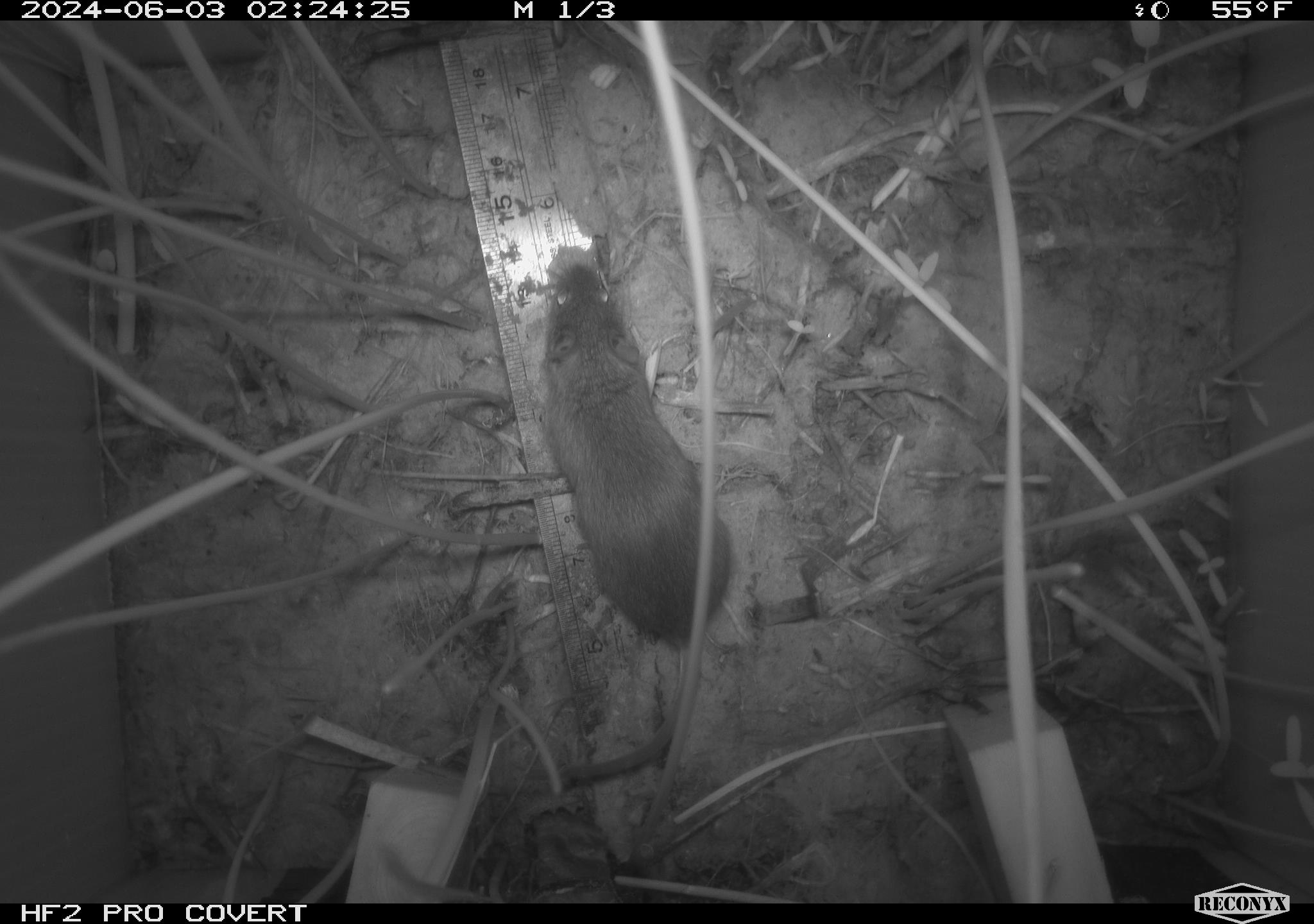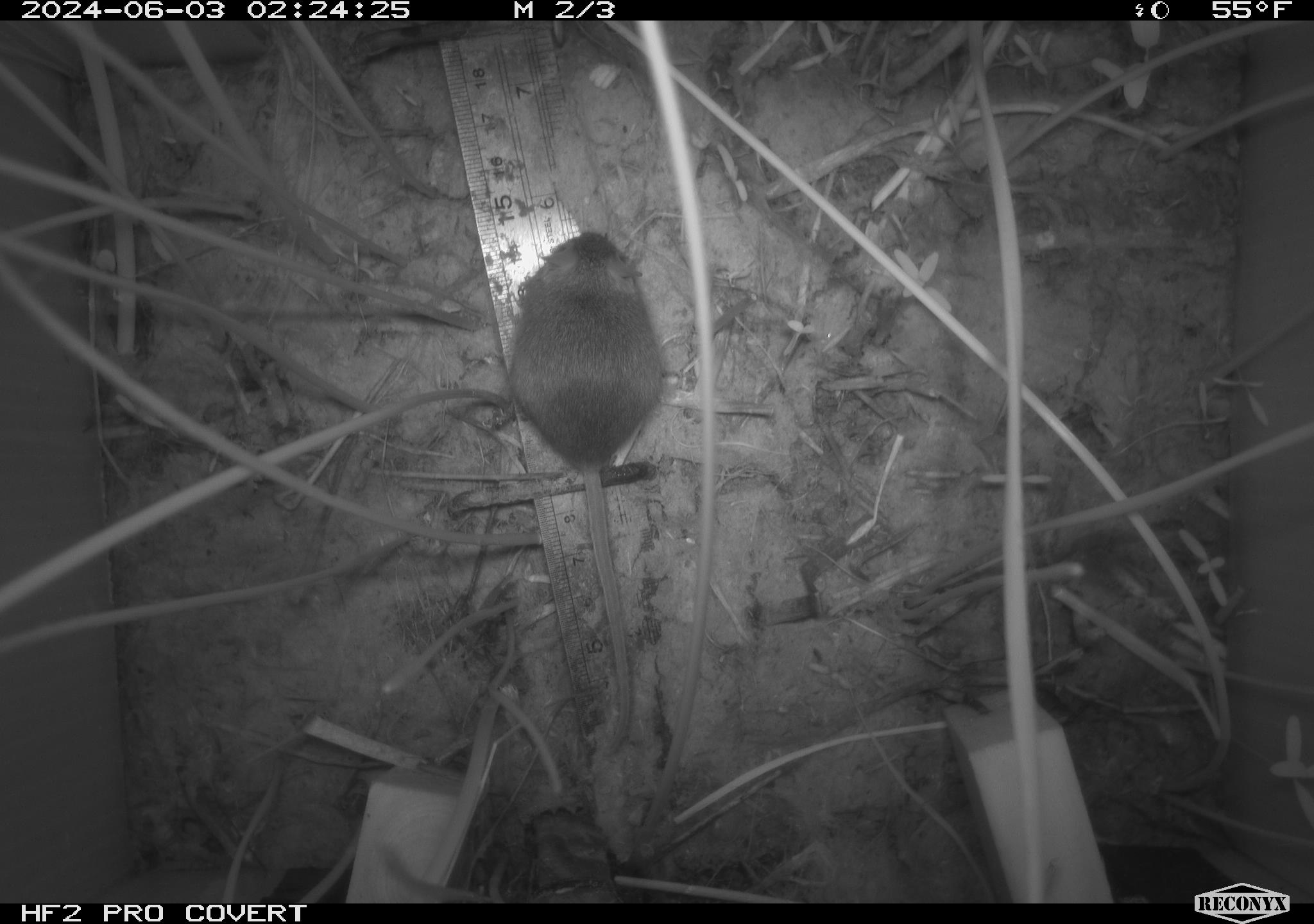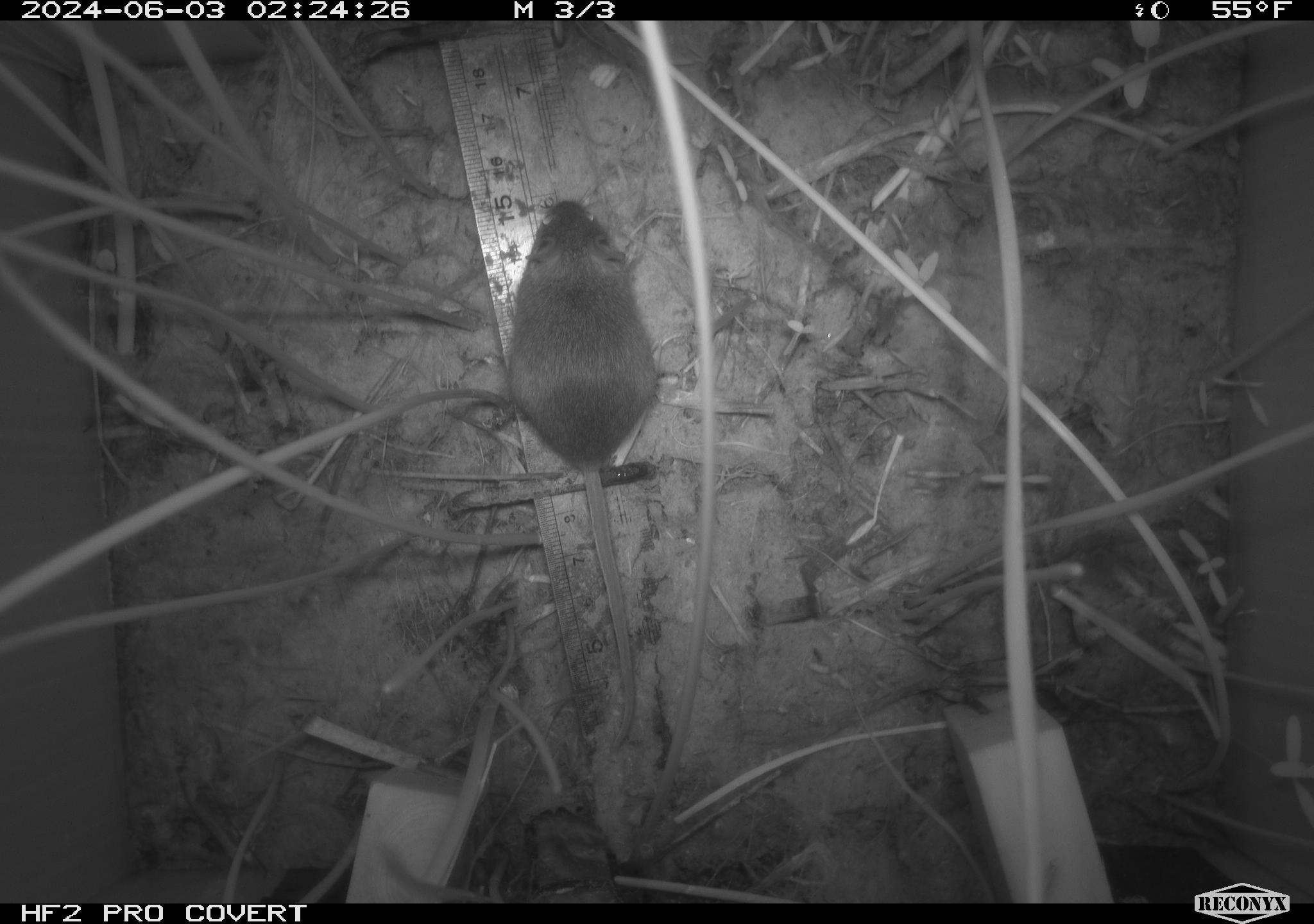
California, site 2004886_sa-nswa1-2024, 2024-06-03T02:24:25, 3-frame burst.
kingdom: Animalia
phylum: Chordata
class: Mammalia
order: Rodentia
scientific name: Rodentia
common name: rodent